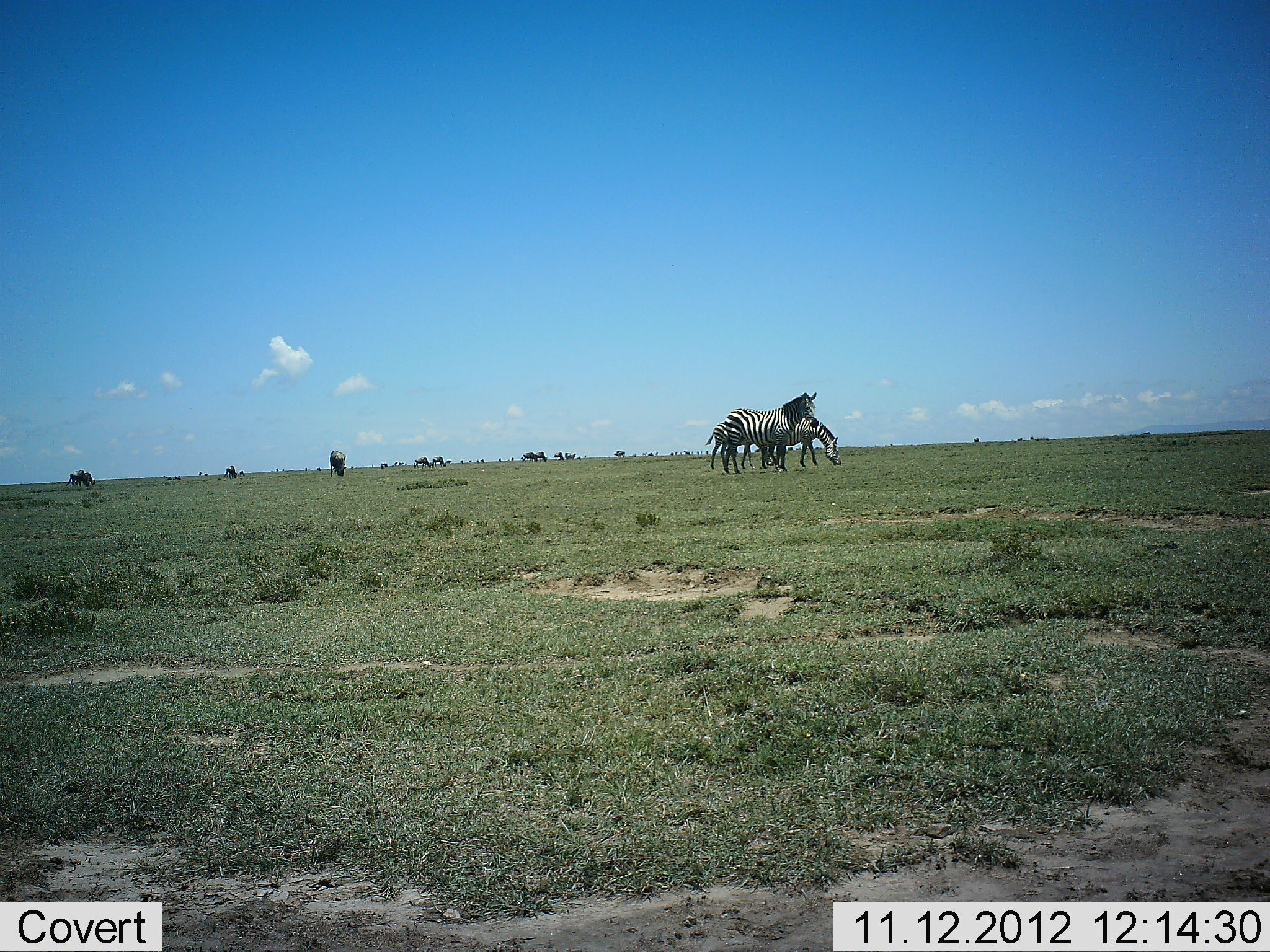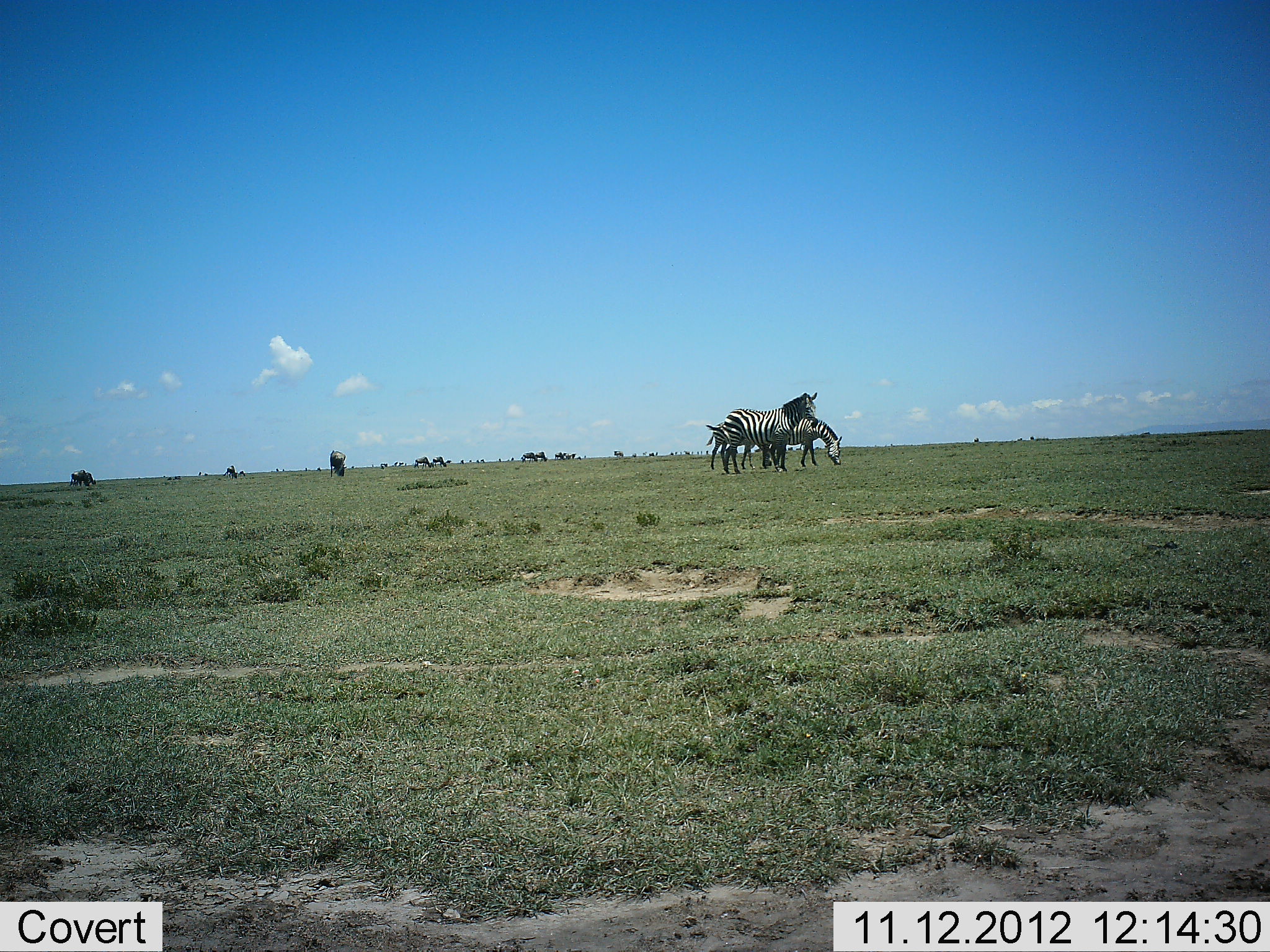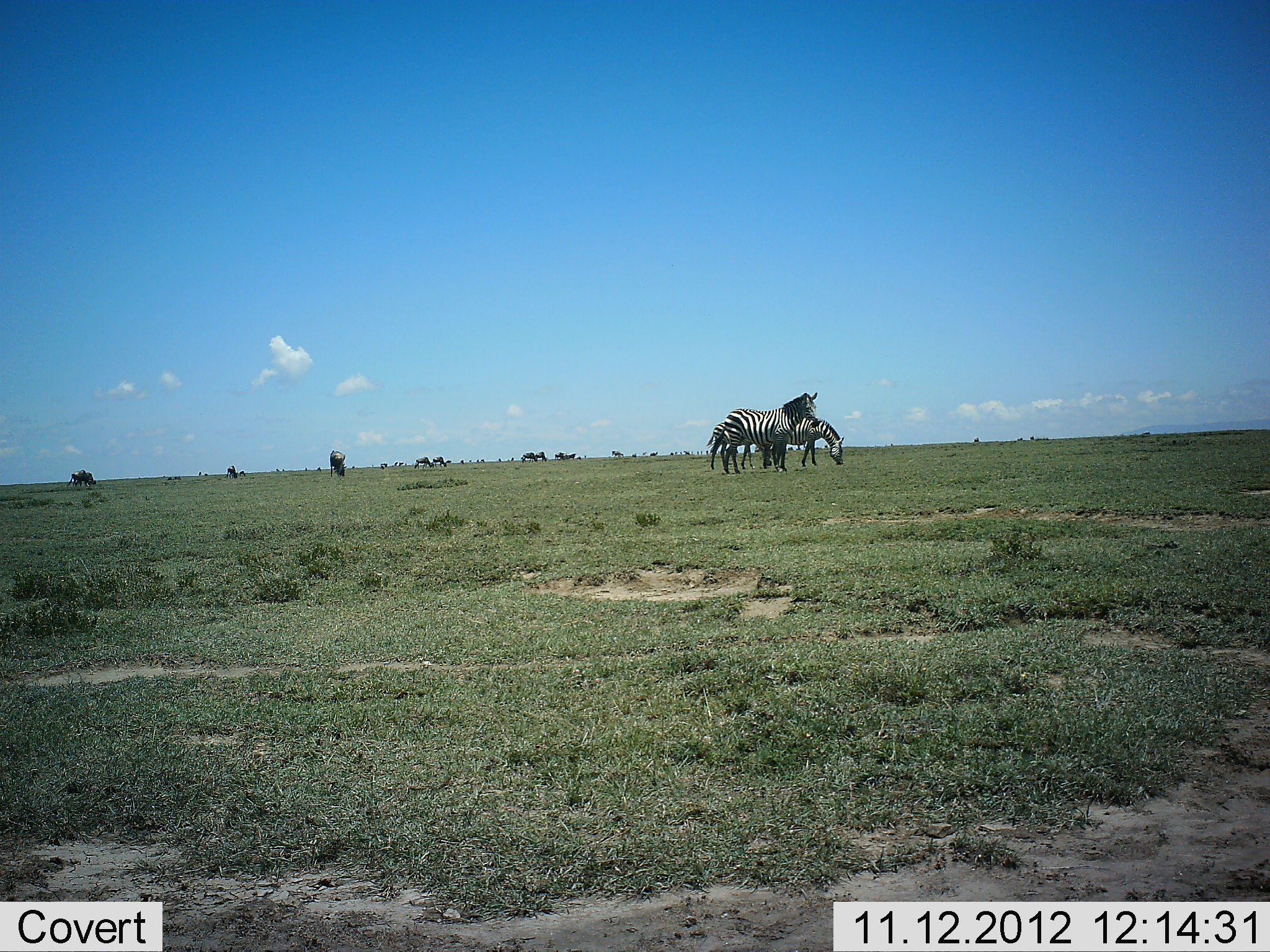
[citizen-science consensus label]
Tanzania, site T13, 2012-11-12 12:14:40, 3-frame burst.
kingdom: Animalia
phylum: Chordata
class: Mammalia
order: Perissodactyla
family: Equidae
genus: Equus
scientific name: Equus quagga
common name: plains zebra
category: zebra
Zebra (plains zebra) (Equus quagga), count 5. Behavior (volunteer vote fractions): standing 86%, resting 7%, moving 7%, interacting 14%. Young present (vote fraction): 14%. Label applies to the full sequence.